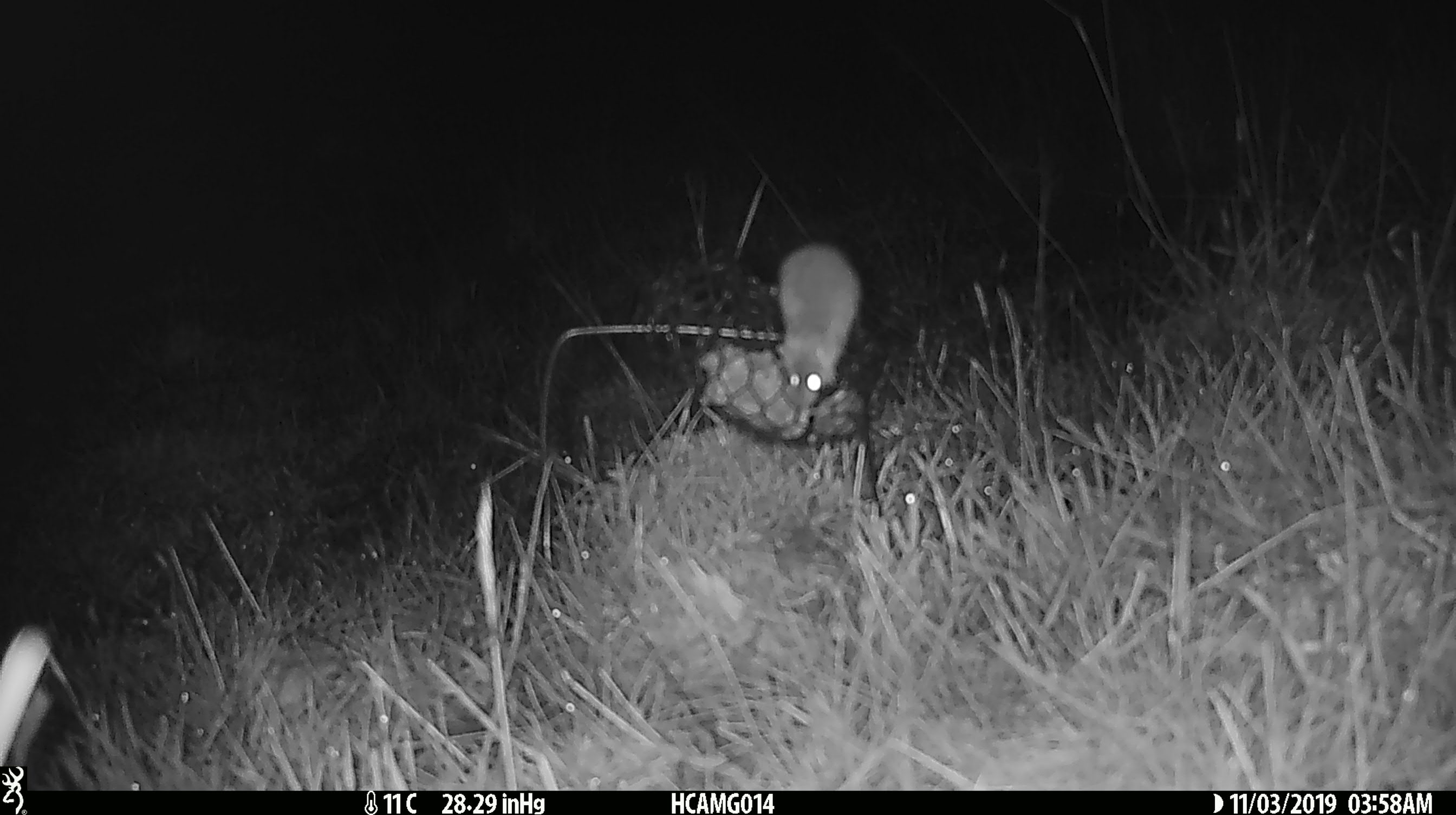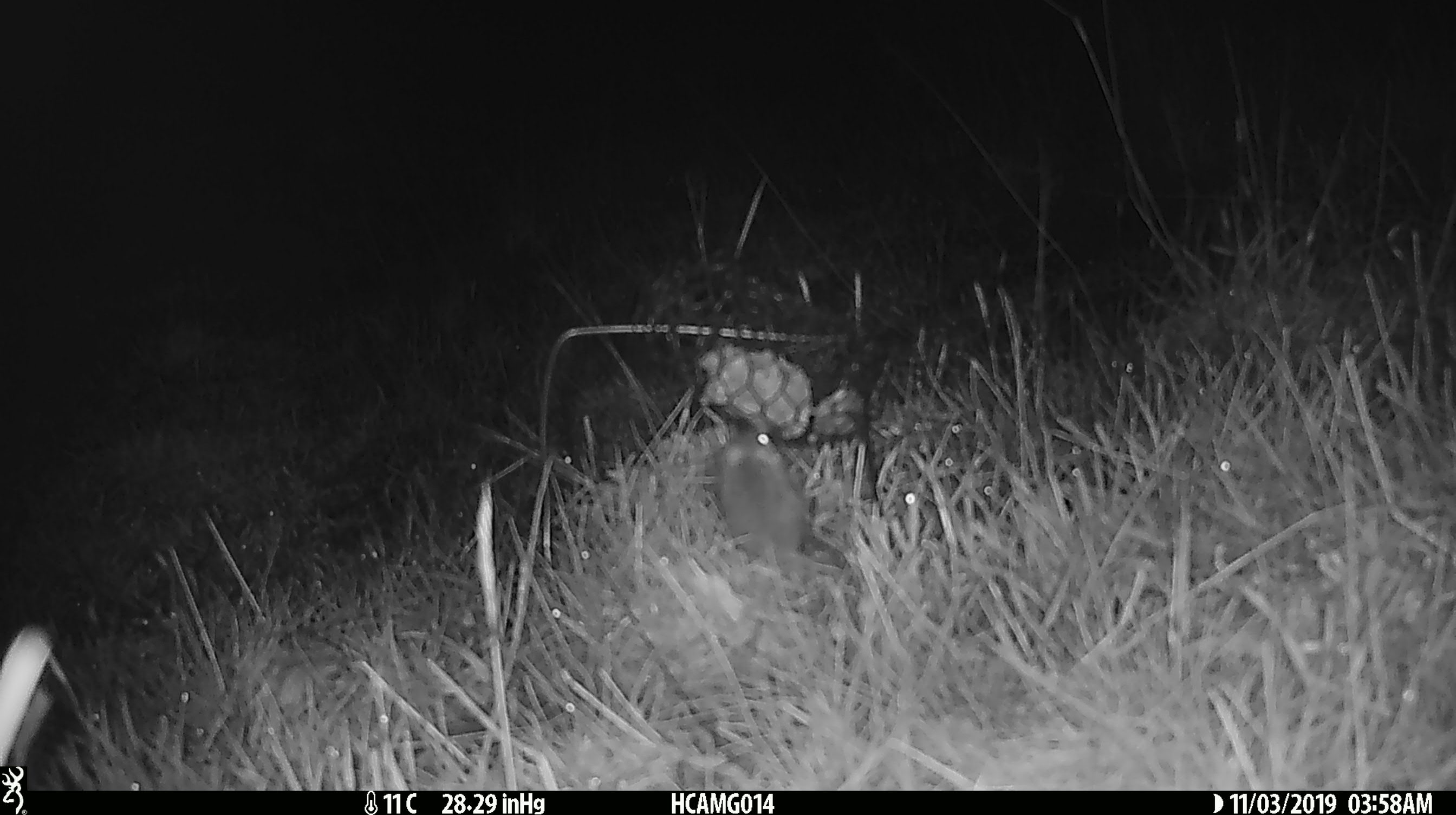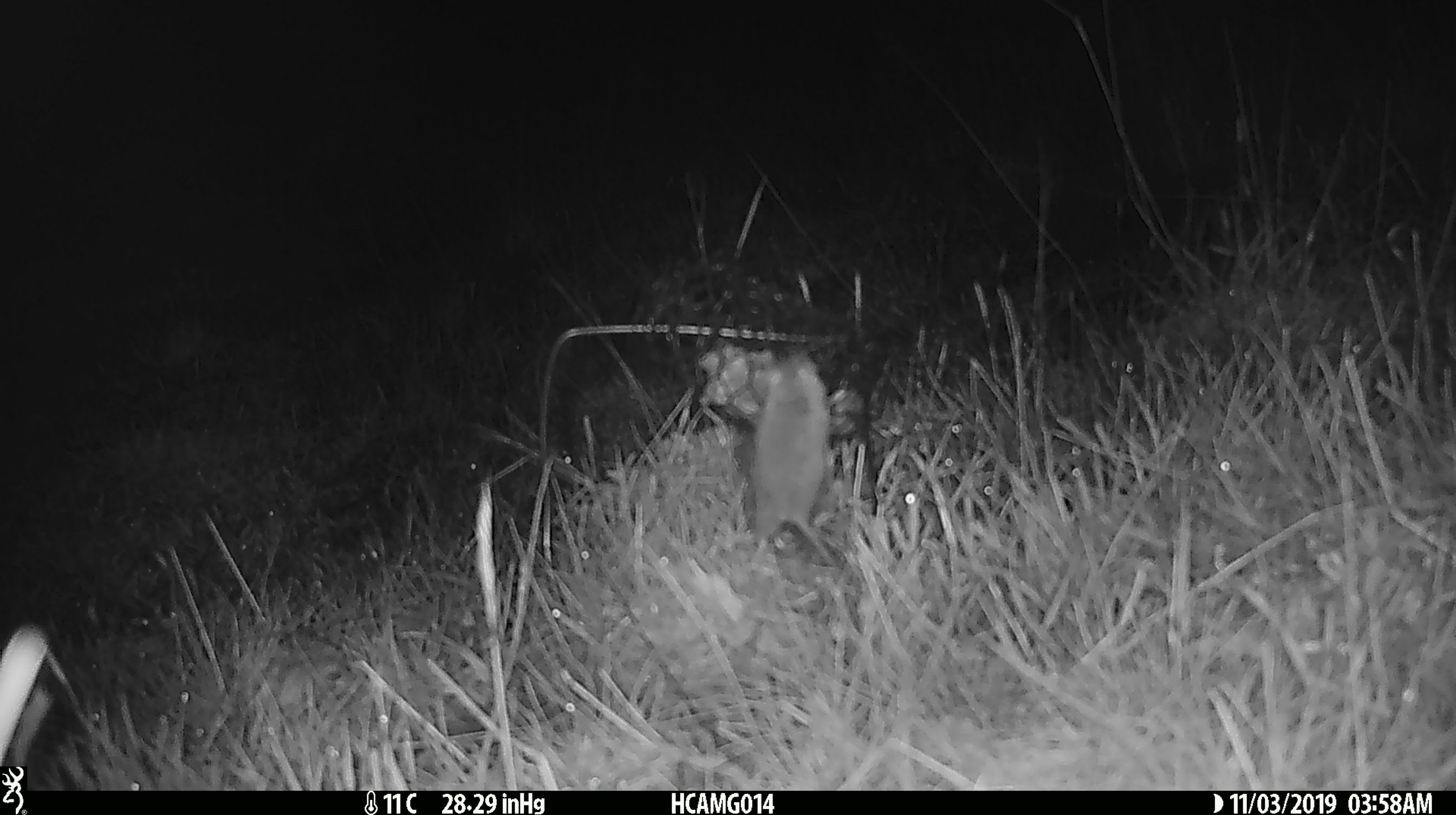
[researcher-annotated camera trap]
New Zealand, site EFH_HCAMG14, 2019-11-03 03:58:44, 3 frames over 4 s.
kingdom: Animalia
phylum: Chordata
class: Mammalia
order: Rodentia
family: Muridae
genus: Mus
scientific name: Mus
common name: mouse